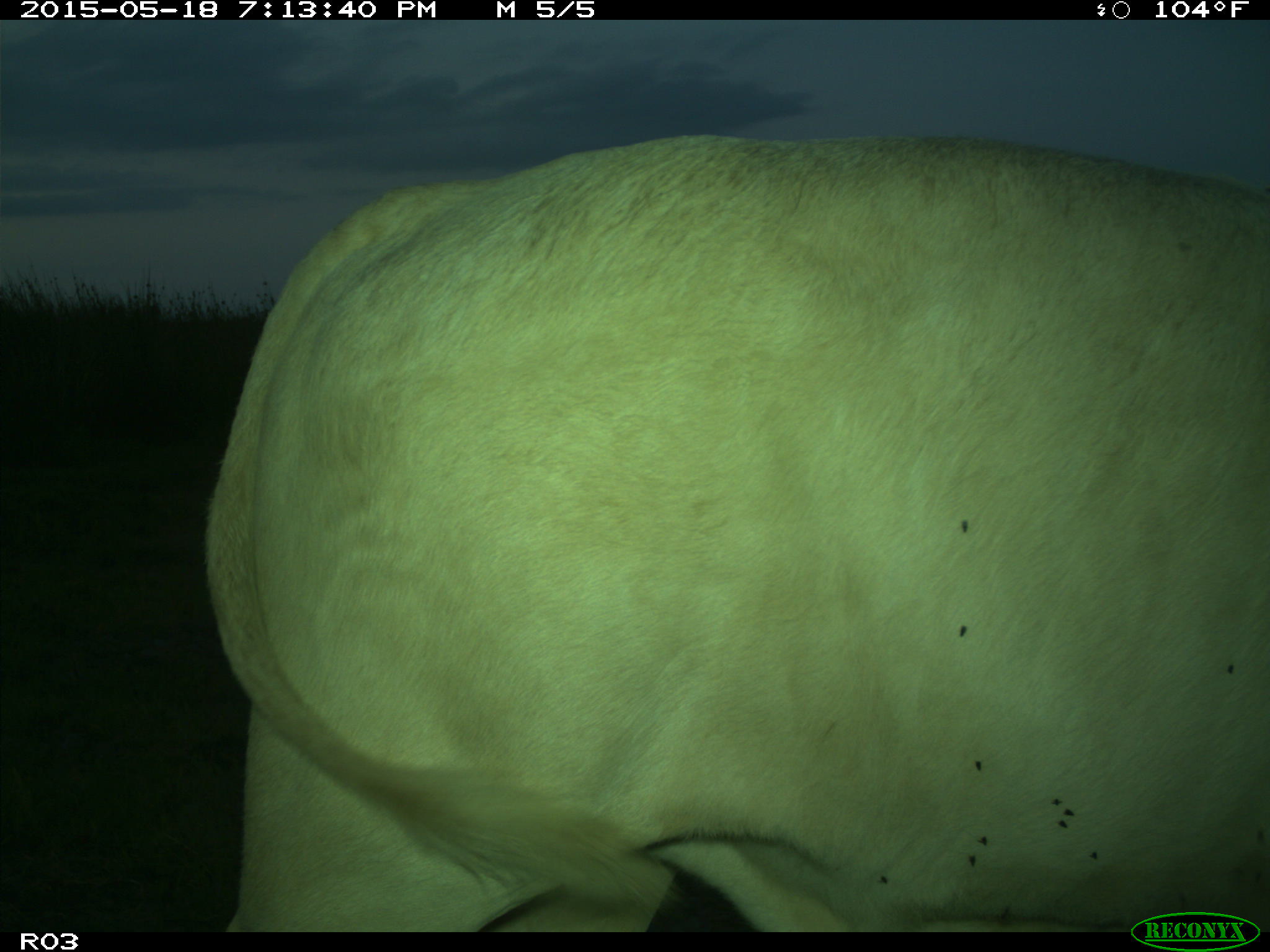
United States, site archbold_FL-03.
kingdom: Animalia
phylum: Chordata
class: Mammalia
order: Artiodactyla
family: Bovidae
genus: Bos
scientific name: Bos taurus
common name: domestic cow